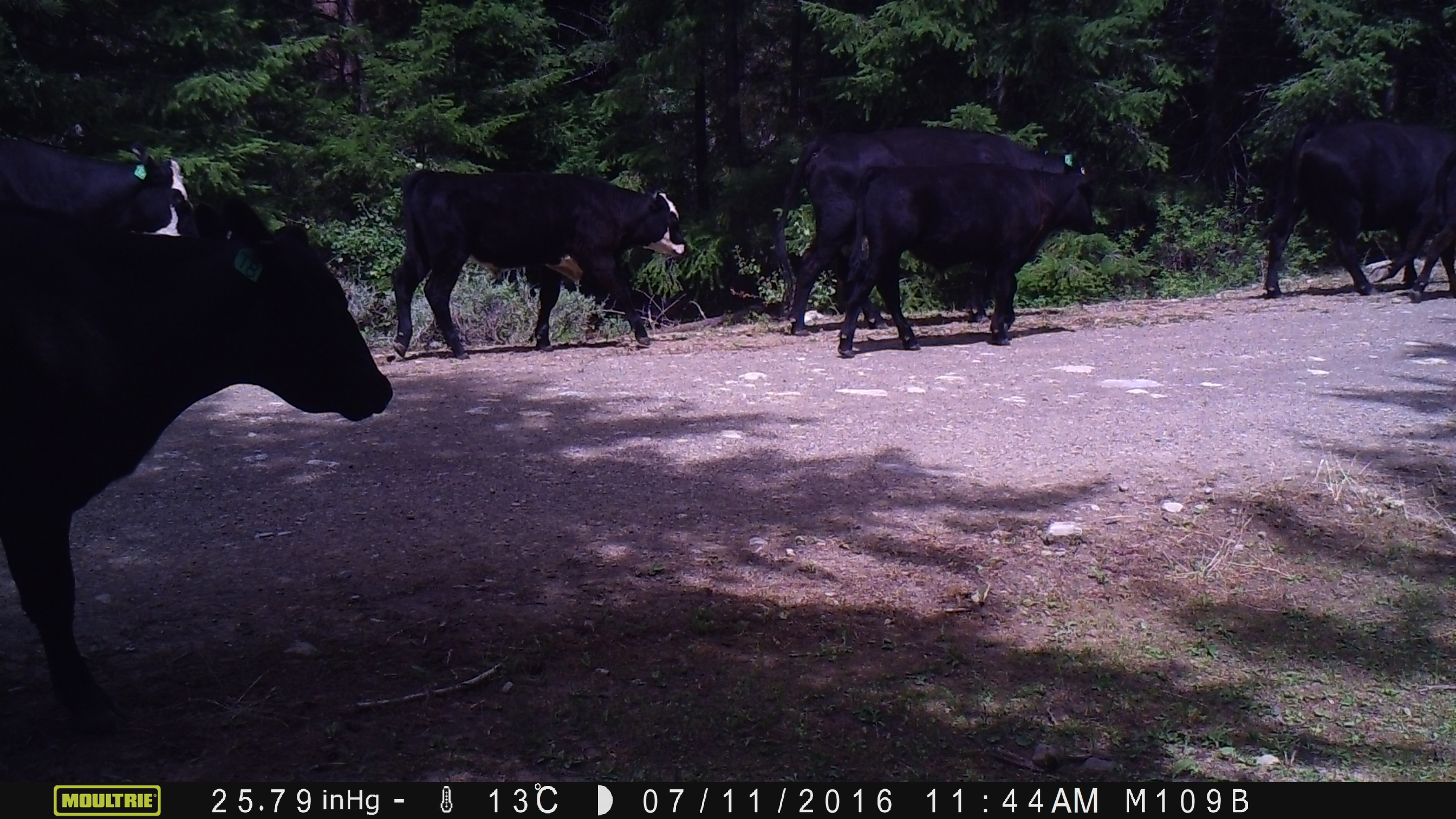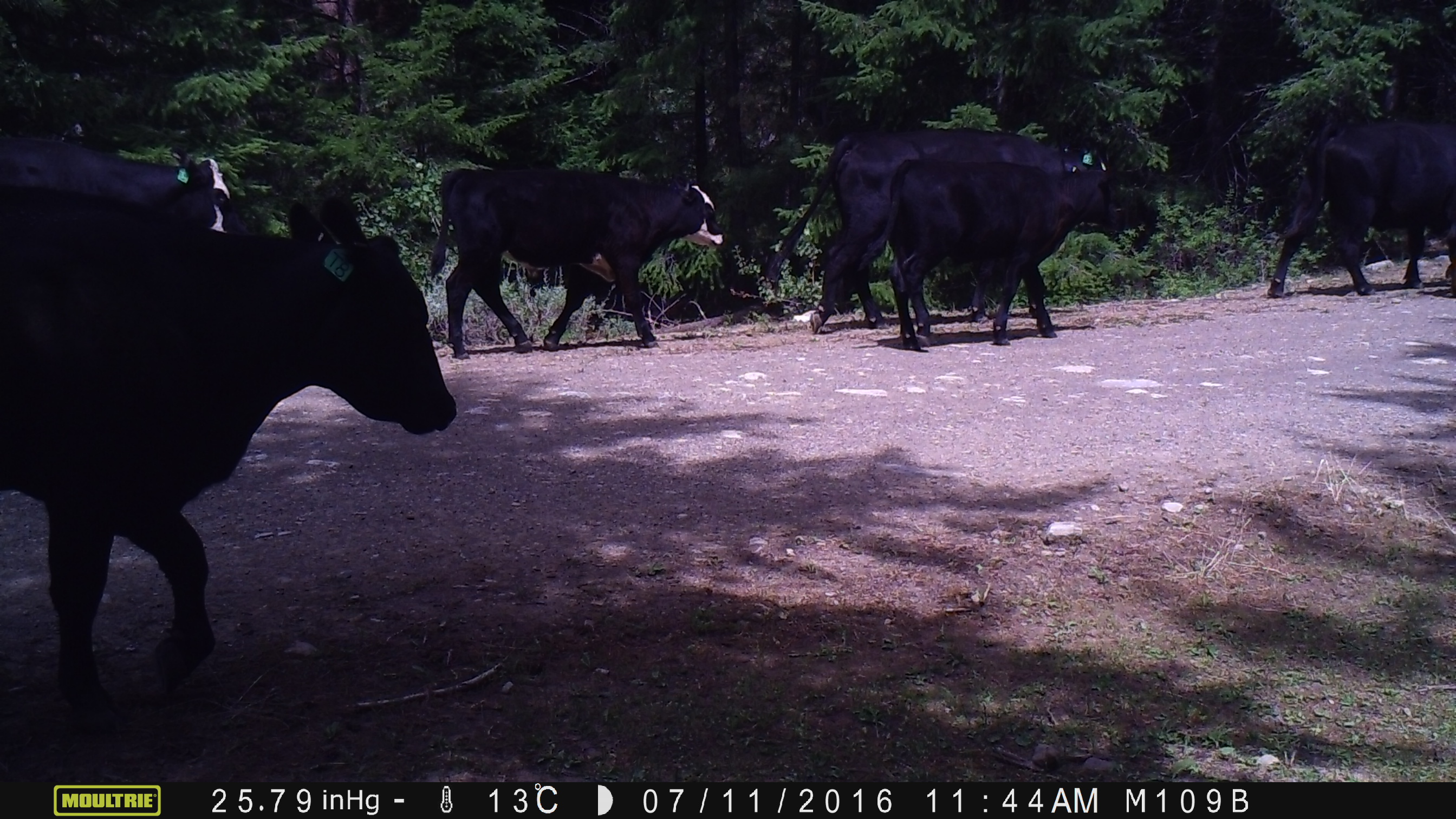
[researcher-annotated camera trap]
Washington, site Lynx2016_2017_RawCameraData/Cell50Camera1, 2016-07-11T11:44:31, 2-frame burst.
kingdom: Animalia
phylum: Chordata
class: Mammalia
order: Artiodactyla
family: Bovidae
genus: Bos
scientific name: Bos taurus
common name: domestic cattle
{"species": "domestic cattle (Bos taurus)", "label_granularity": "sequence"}